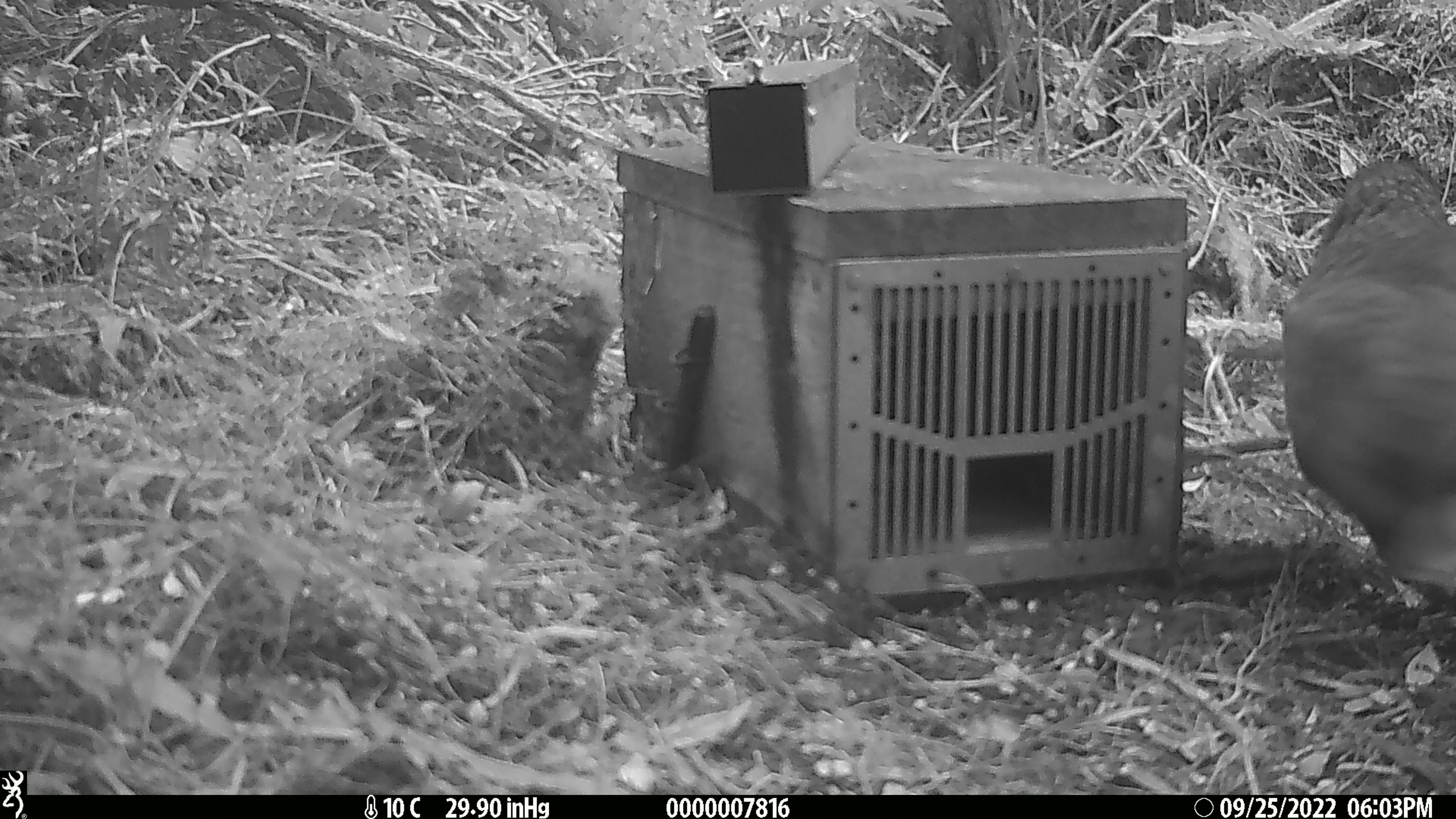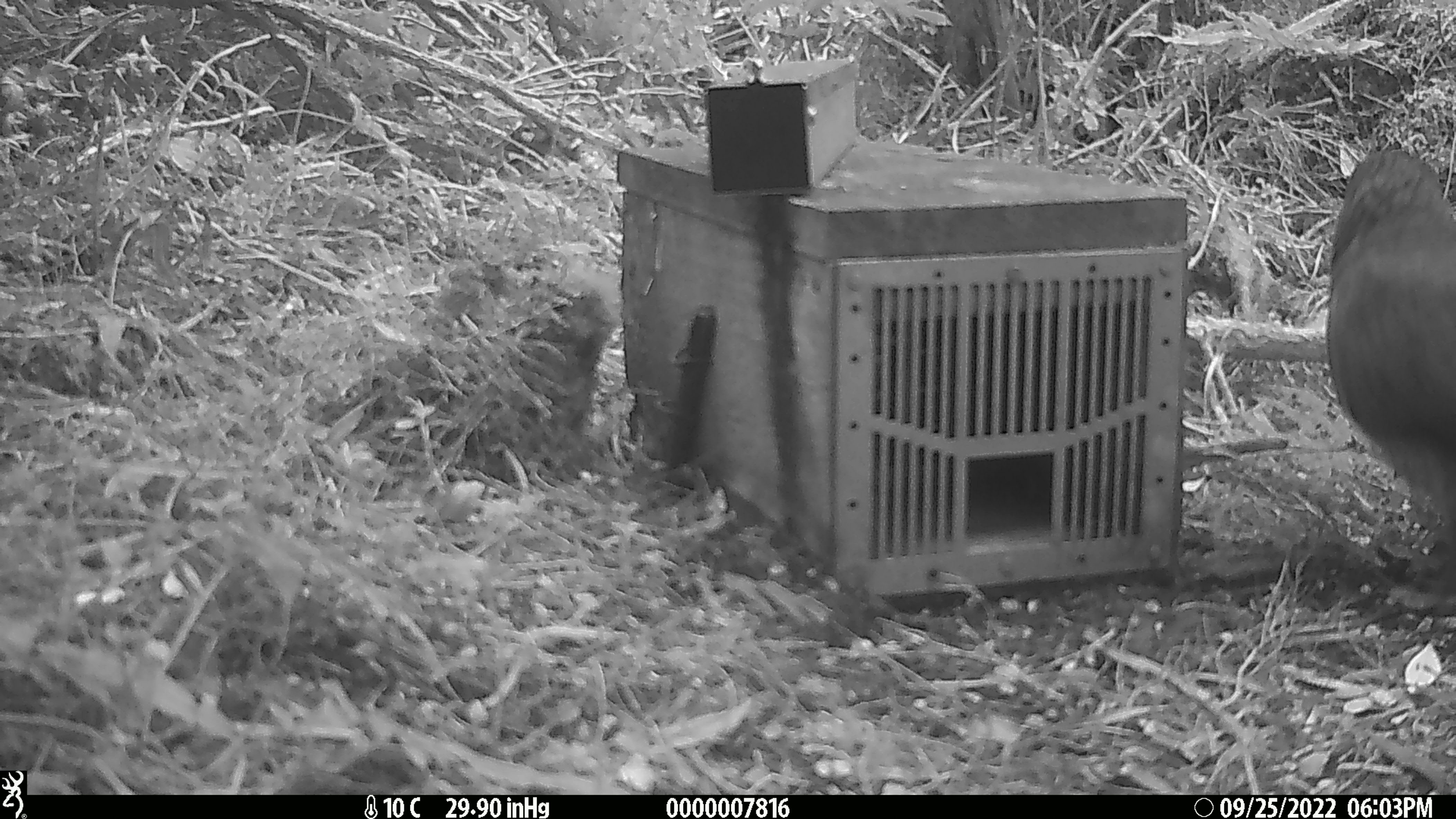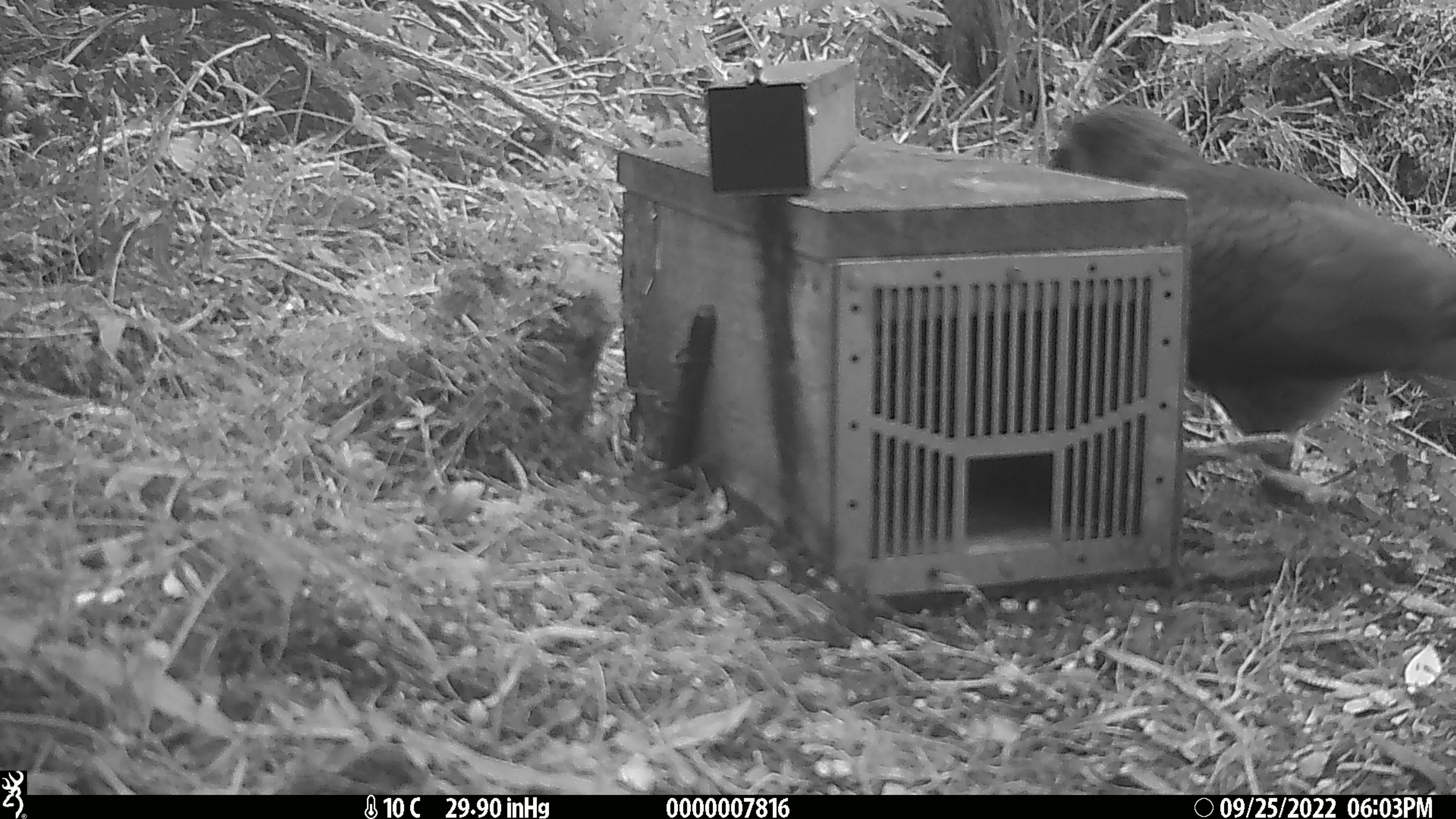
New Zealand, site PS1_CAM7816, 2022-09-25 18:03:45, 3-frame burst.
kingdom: Animalia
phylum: Chordata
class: Aves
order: Psittaciformes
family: Strigopidae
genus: Nestor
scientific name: Nestor notabilis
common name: kea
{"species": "kea (Nestor notabilis)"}